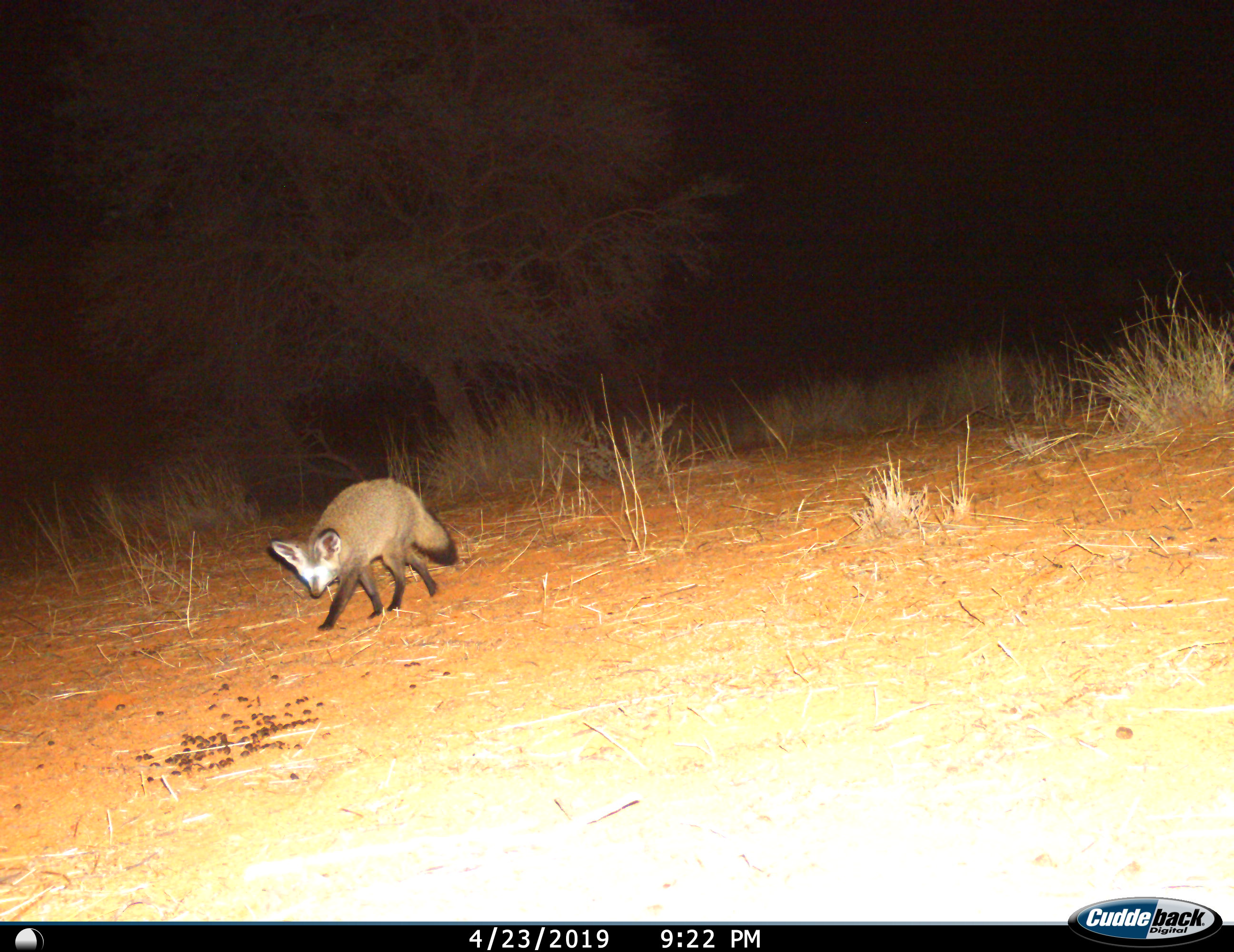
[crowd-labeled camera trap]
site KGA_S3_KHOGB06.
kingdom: Animalia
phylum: Chordata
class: Mammalia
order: Carnivora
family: Canidae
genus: Otocyon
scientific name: Otocyon megalotis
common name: bat-eared fox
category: foxbateared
Foxbateared (bat-eared fox) (Otocyon megalotis), count 1. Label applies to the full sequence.